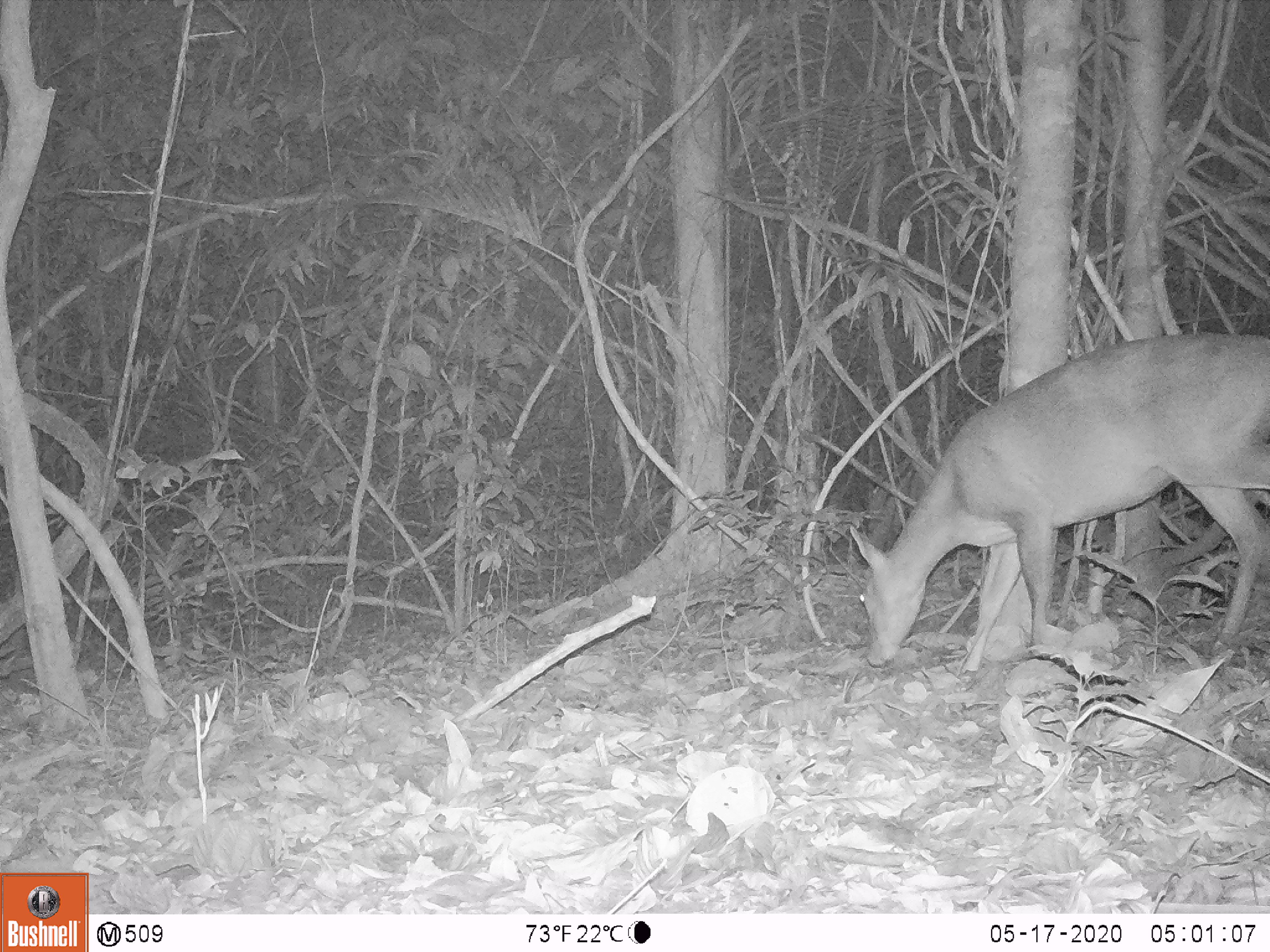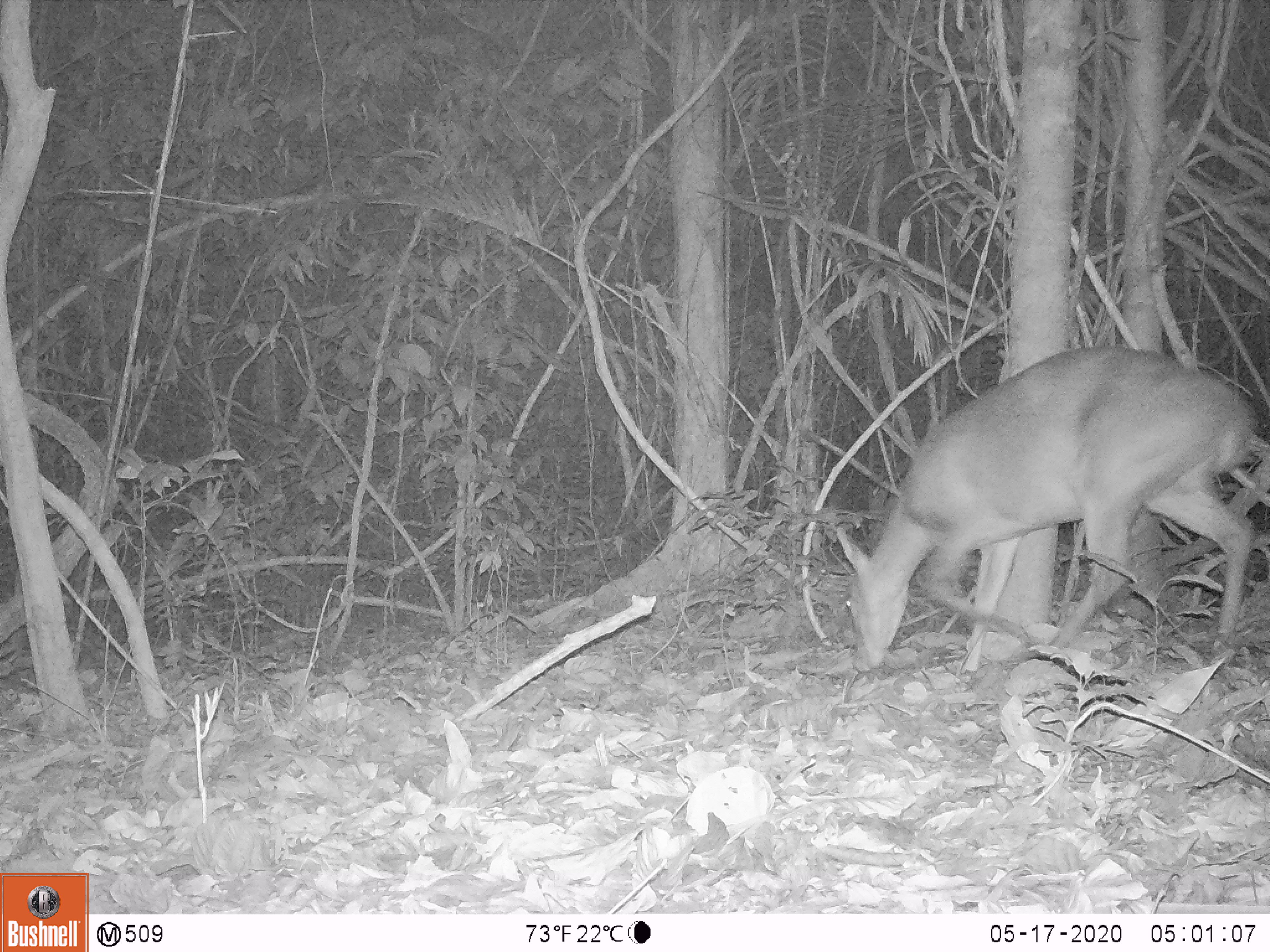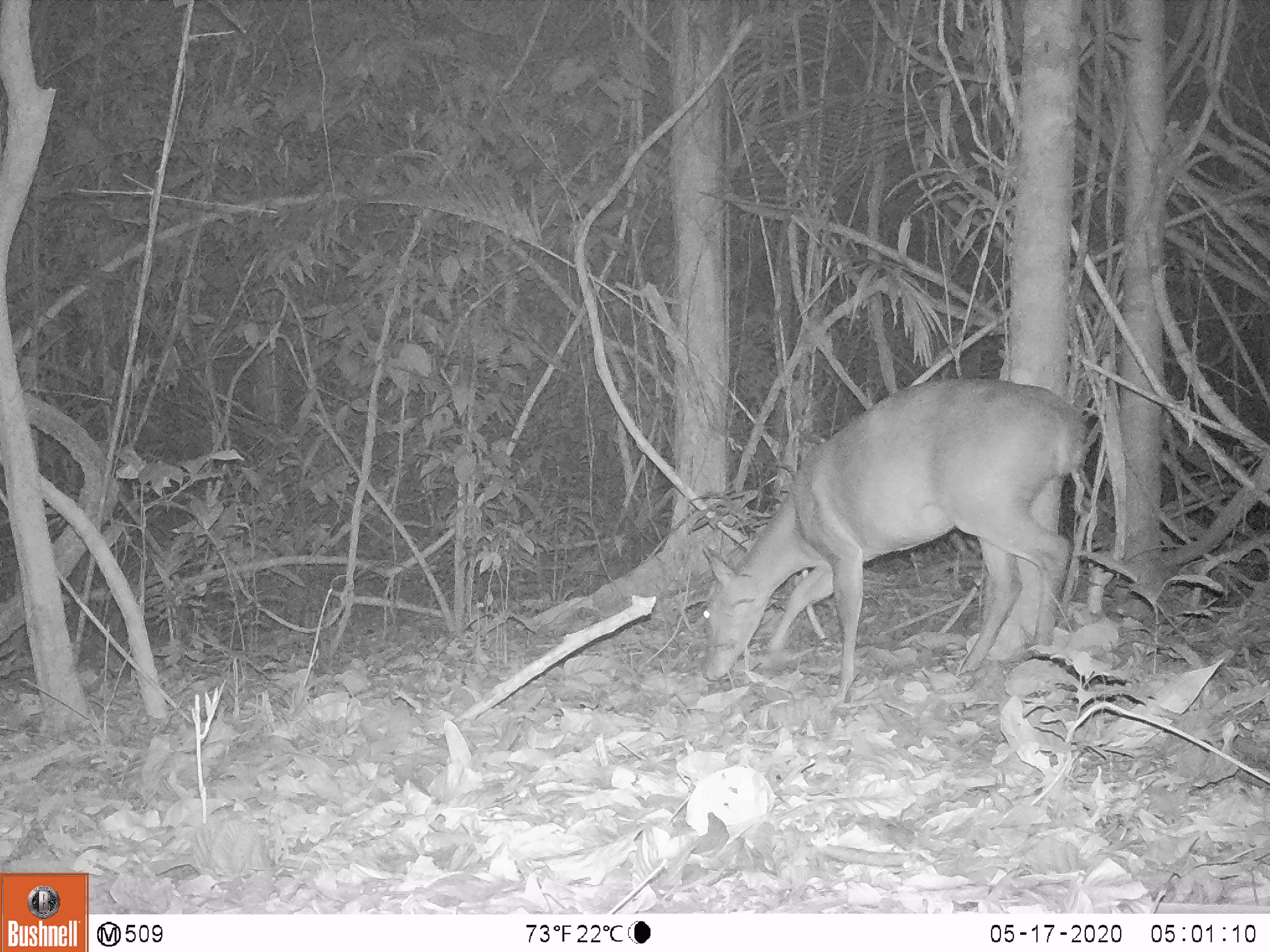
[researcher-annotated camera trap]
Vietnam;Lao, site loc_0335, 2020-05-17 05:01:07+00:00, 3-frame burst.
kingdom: Animalia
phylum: Chordata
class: Mammalia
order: Artiodactyla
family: Cervidae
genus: Muntiacus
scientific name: Muntiacus vuquangensis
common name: large-antlered muntjac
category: large antlered muntjac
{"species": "large antlered muntjac (large-antlered muntjac) (Muntiacus vuquangensis)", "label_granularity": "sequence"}